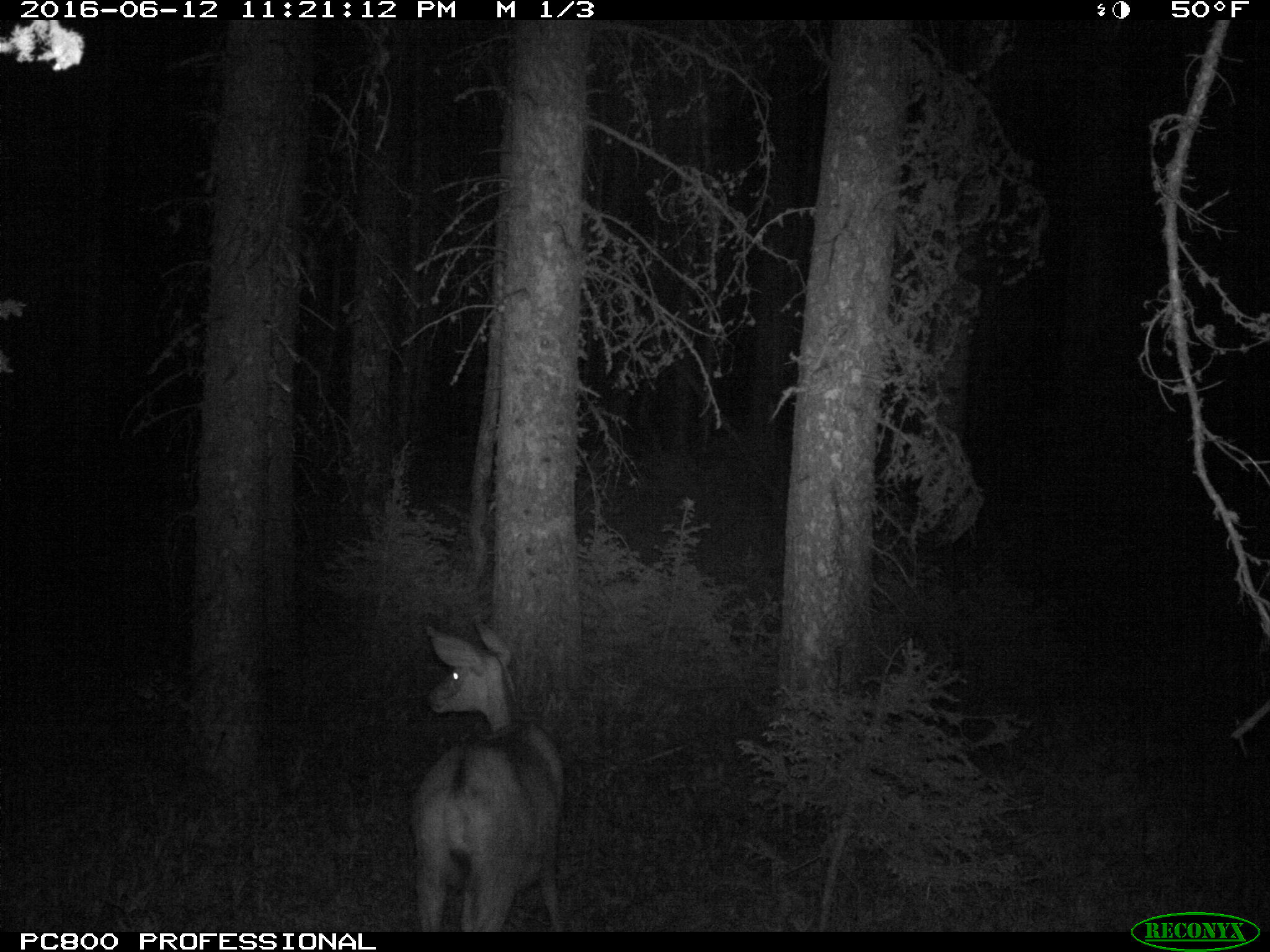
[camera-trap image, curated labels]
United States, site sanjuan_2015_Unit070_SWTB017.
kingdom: Animalia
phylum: Chordata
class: Mammalia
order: Artiodactyla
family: Cervidae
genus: Odocoileus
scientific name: Odocoileus hemionus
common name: mule deer